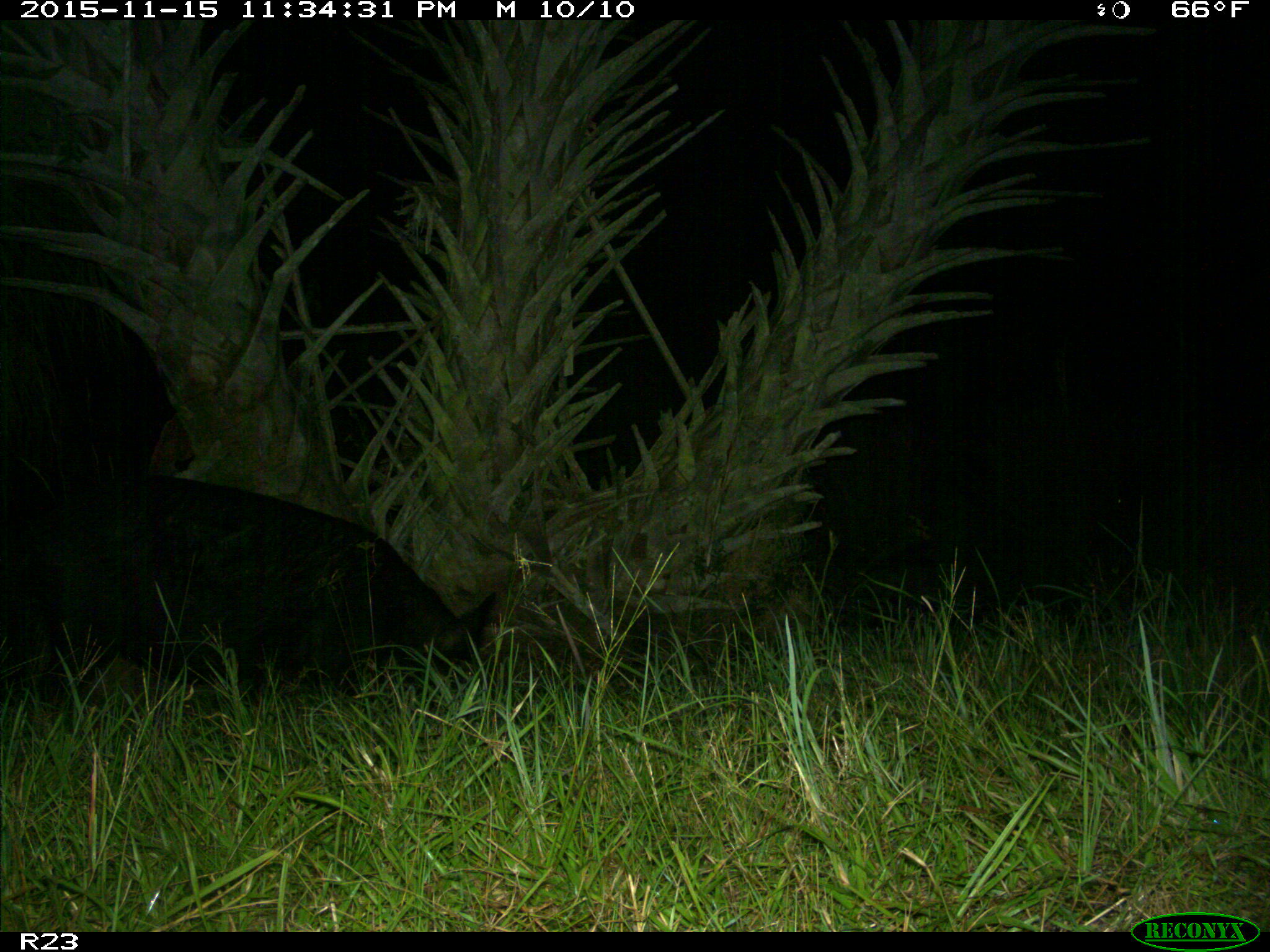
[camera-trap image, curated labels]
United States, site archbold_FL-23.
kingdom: Animalia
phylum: Chordata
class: Mammalia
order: Artiodactyla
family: Suidae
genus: Sus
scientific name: Sus scrofa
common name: wild boar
Sus scrofa (wild boar).